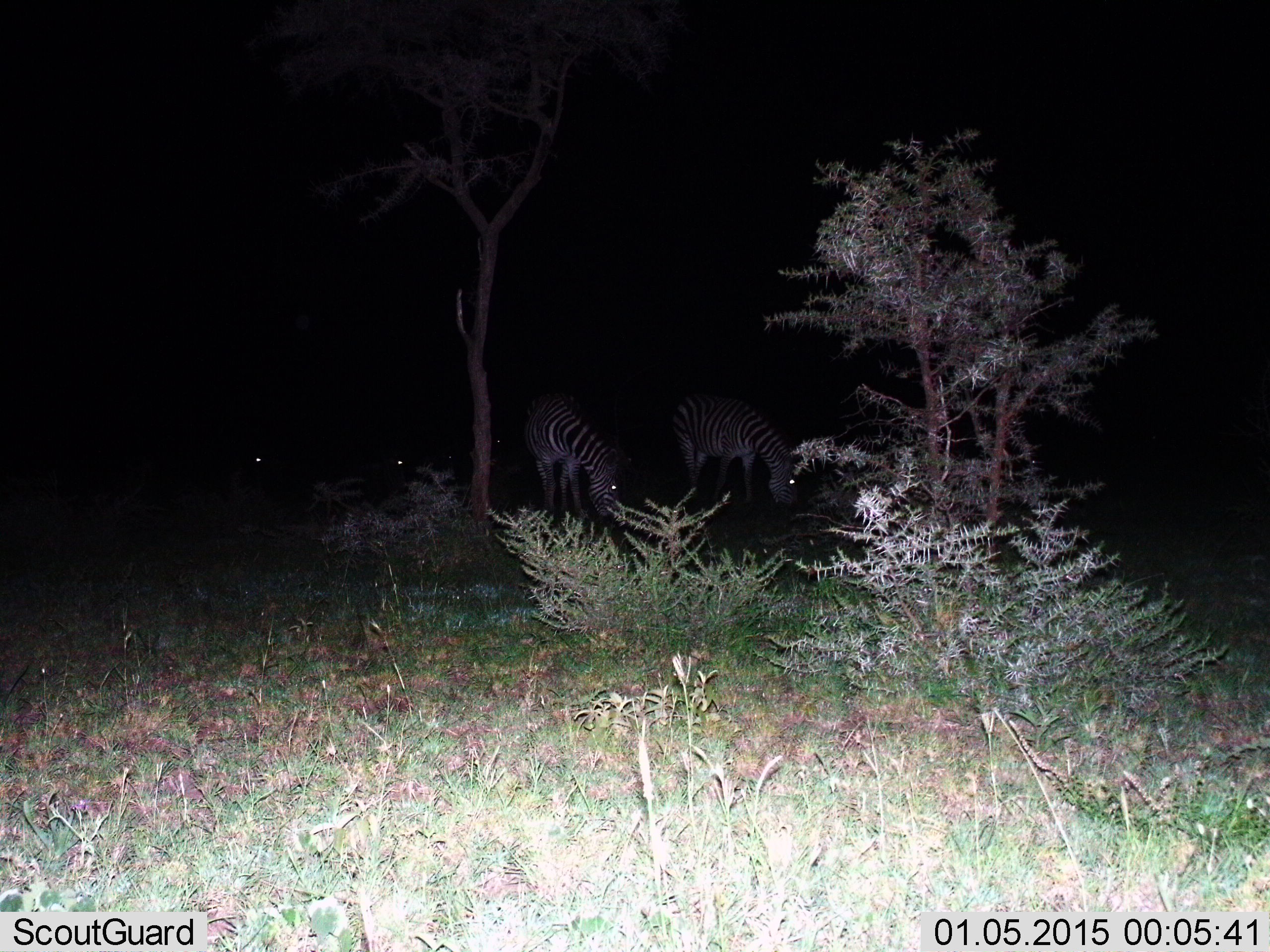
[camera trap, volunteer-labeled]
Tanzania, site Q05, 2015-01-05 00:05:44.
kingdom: Animalia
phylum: Chordata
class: Mammalia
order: Perissodactyla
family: Equidae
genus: Equus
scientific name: Equus quagga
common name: plains zebra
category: zebra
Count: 4.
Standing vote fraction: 27%.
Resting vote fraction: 0%.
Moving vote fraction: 0%.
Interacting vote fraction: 0%.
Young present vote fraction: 0%.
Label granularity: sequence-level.